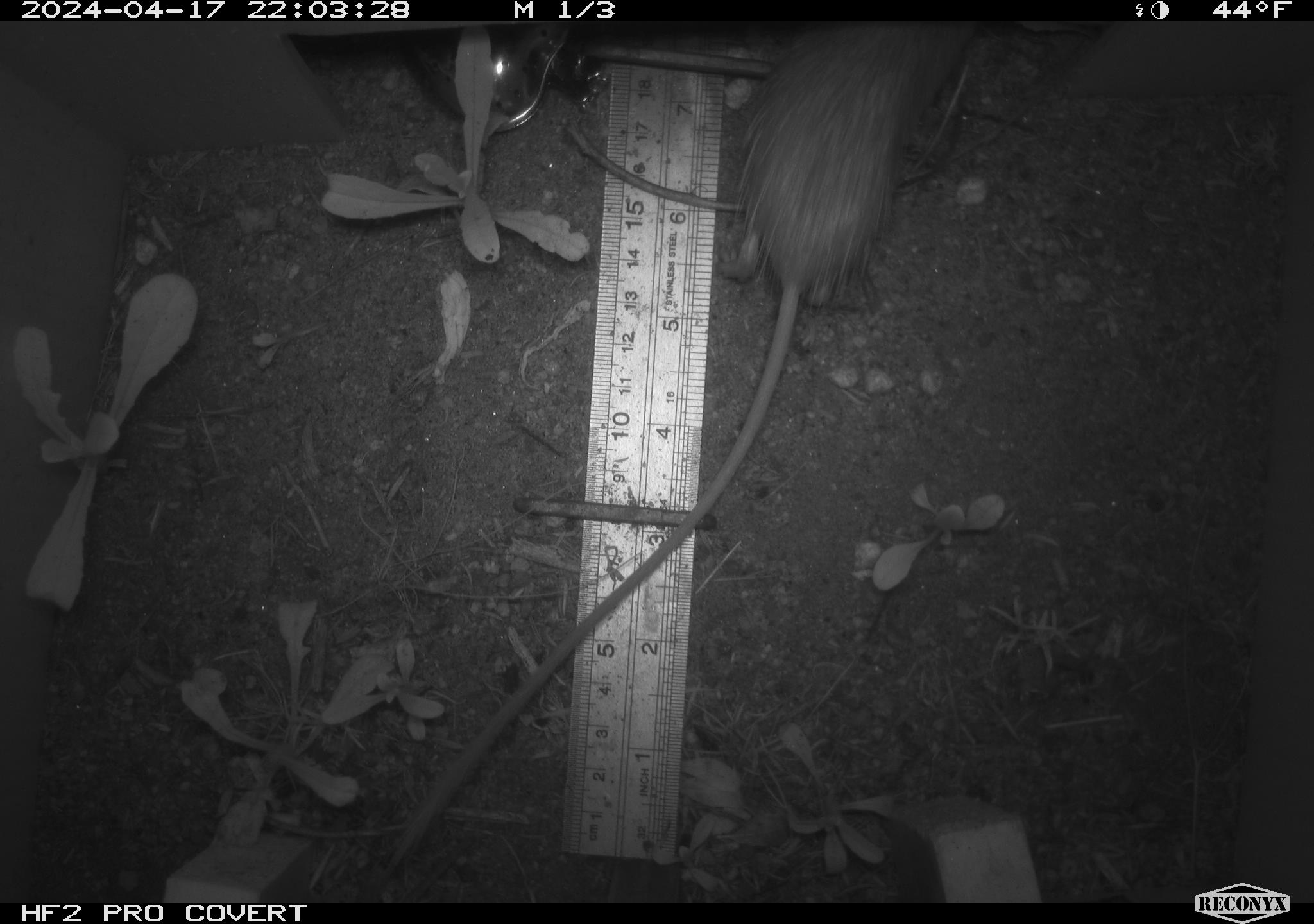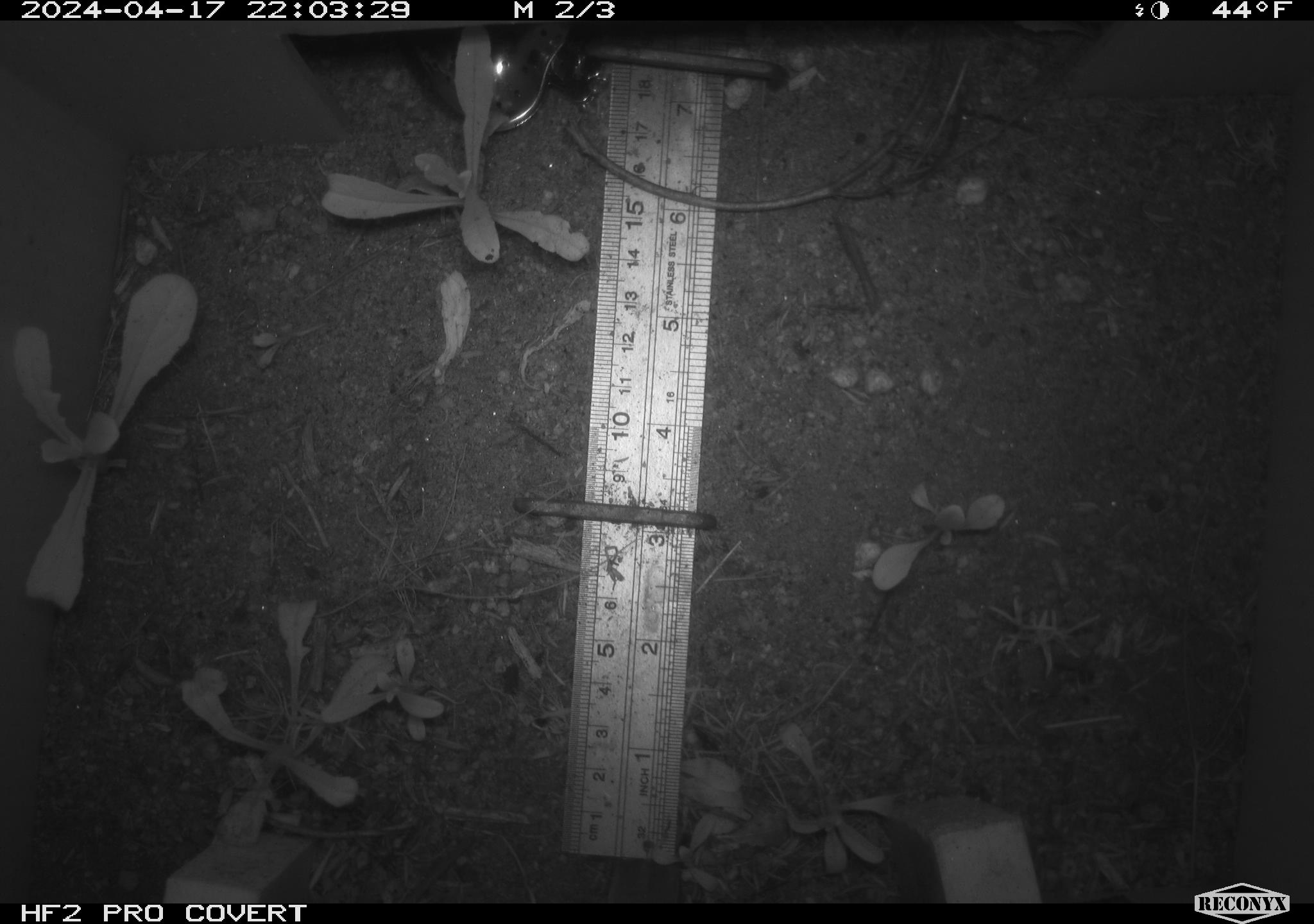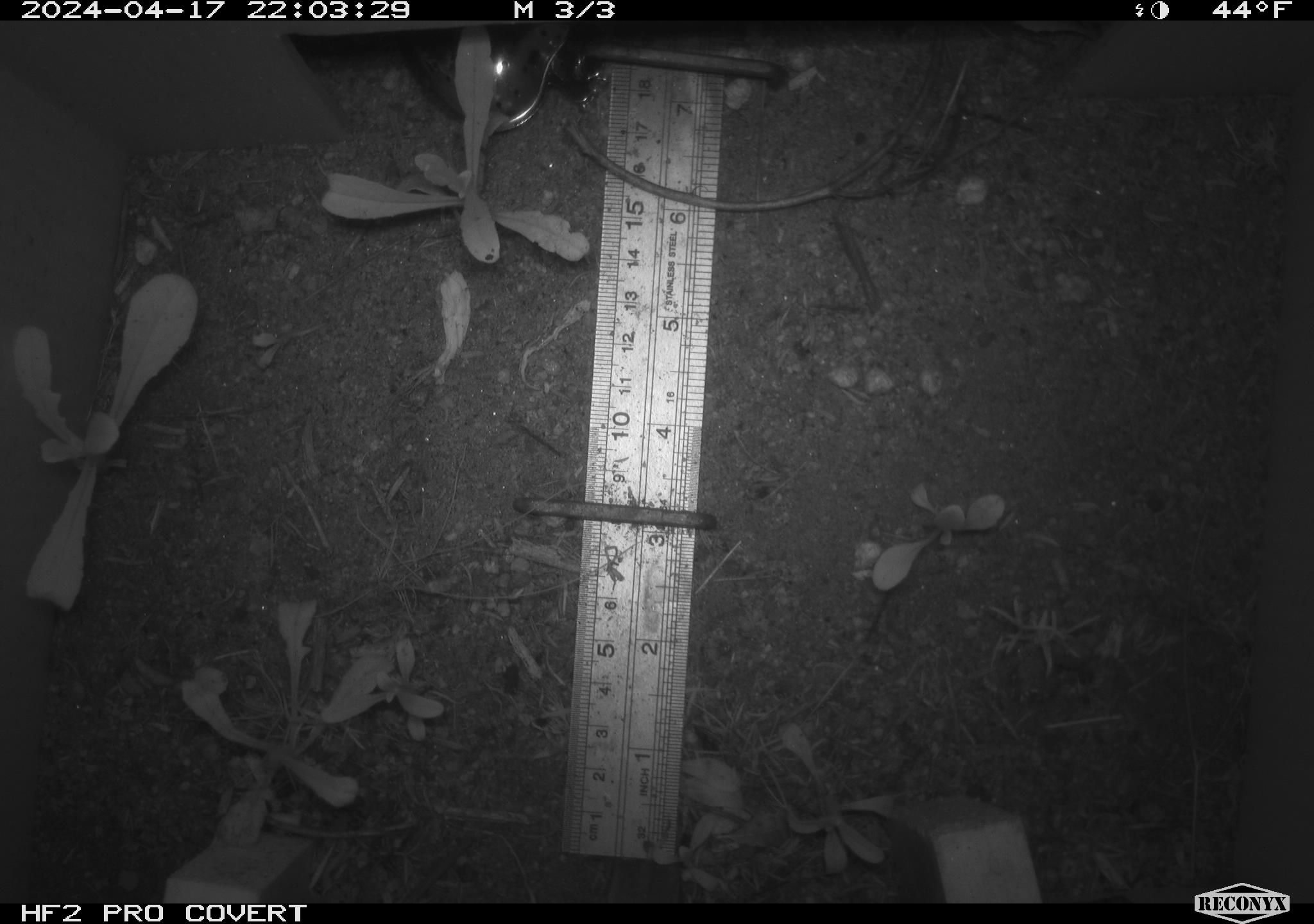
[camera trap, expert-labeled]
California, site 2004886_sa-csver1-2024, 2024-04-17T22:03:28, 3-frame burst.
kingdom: Animalia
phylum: Chordata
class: Mammalia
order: Rodentia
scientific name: Rodentia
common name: rodent